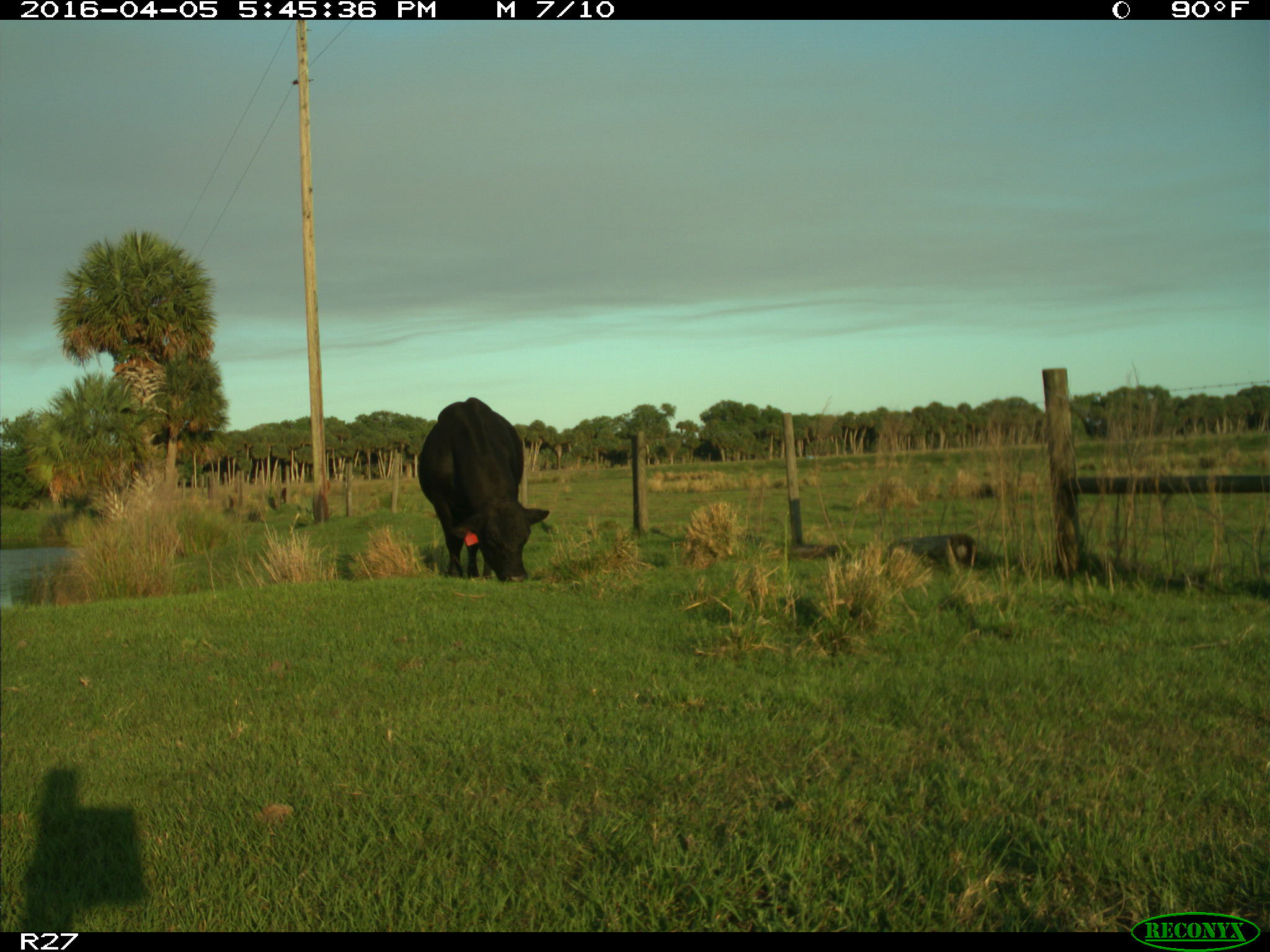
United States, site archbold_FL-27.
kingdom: Animalia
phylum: Chordata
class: Mammalia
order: Artiodactyla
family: Bovidae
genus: Bos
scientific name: Bos taurus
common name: domestic cow